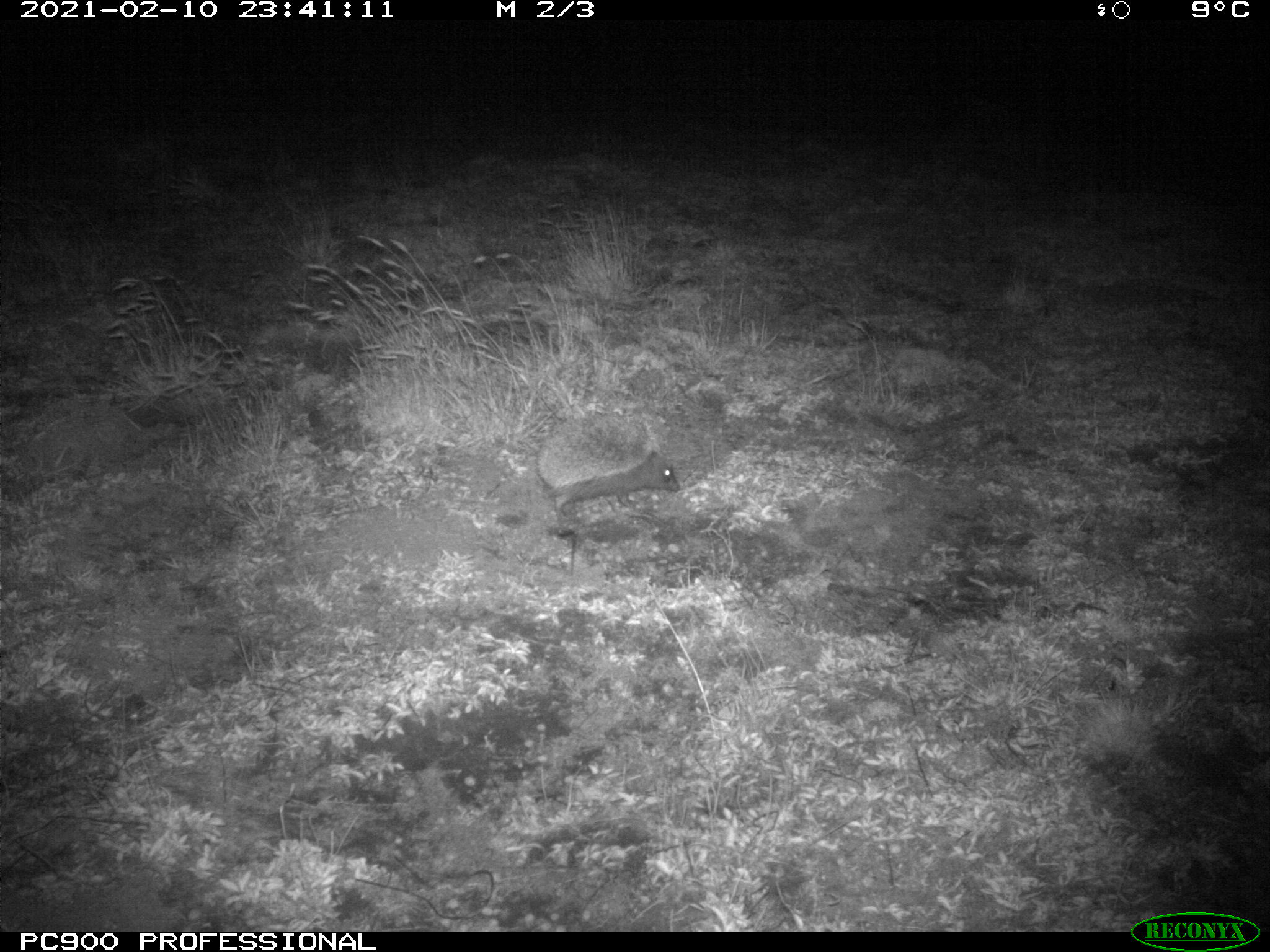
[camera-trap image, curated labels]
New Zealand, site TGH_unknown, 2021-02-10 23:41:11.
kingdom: Animalia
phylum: Chordata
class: Mammalia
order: Eulipotyphla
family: Erinaceidae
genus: Erinaceus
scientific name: Erinaceus europaeus europaeus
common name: european hedgehog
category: hedgehog